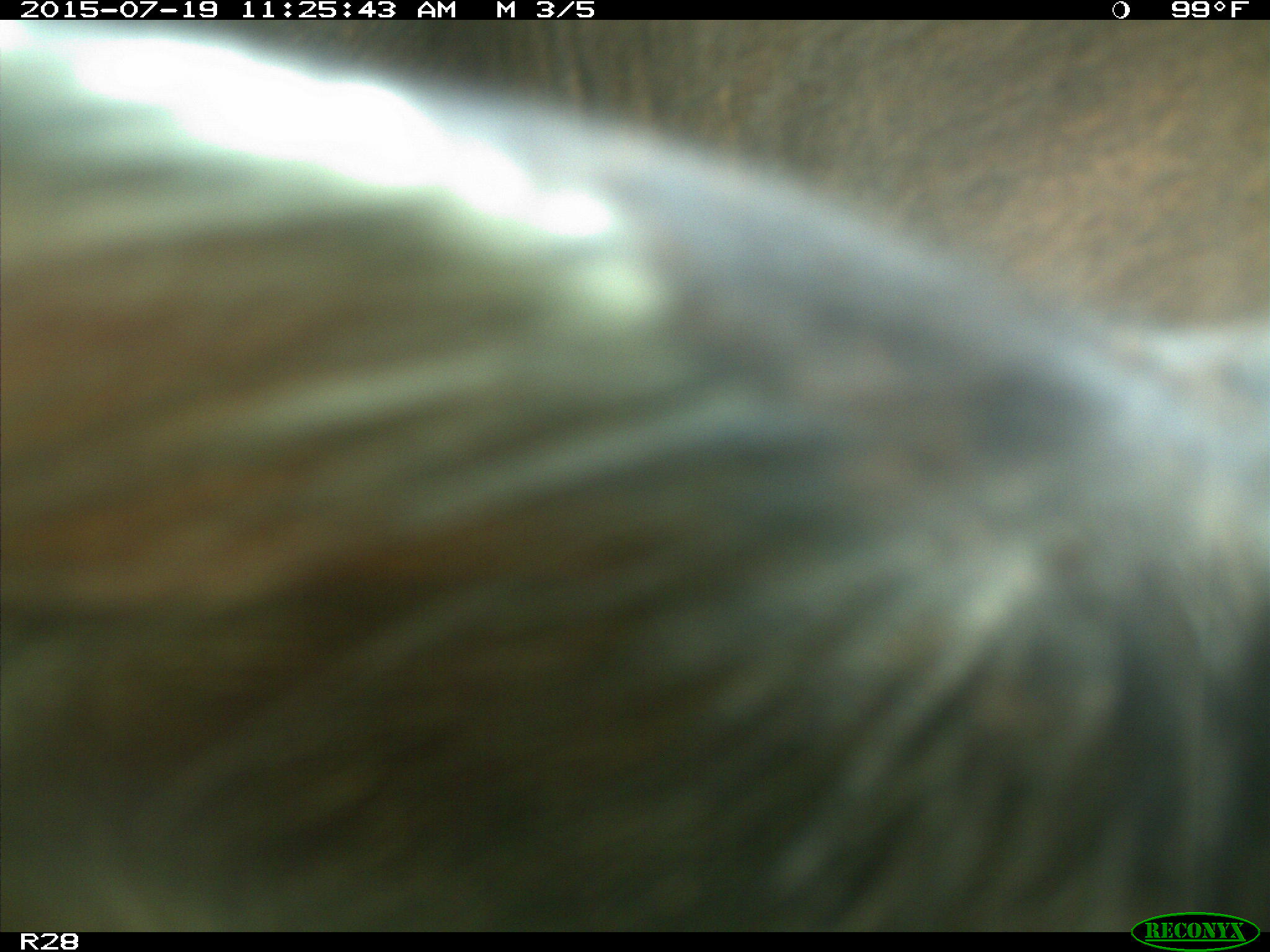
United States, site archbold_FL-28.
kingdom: Animalia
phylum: Chordata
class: Mammalia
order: Artiodactyla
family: Bovidae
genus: Bos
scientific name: Bos taurus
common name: domestic cow